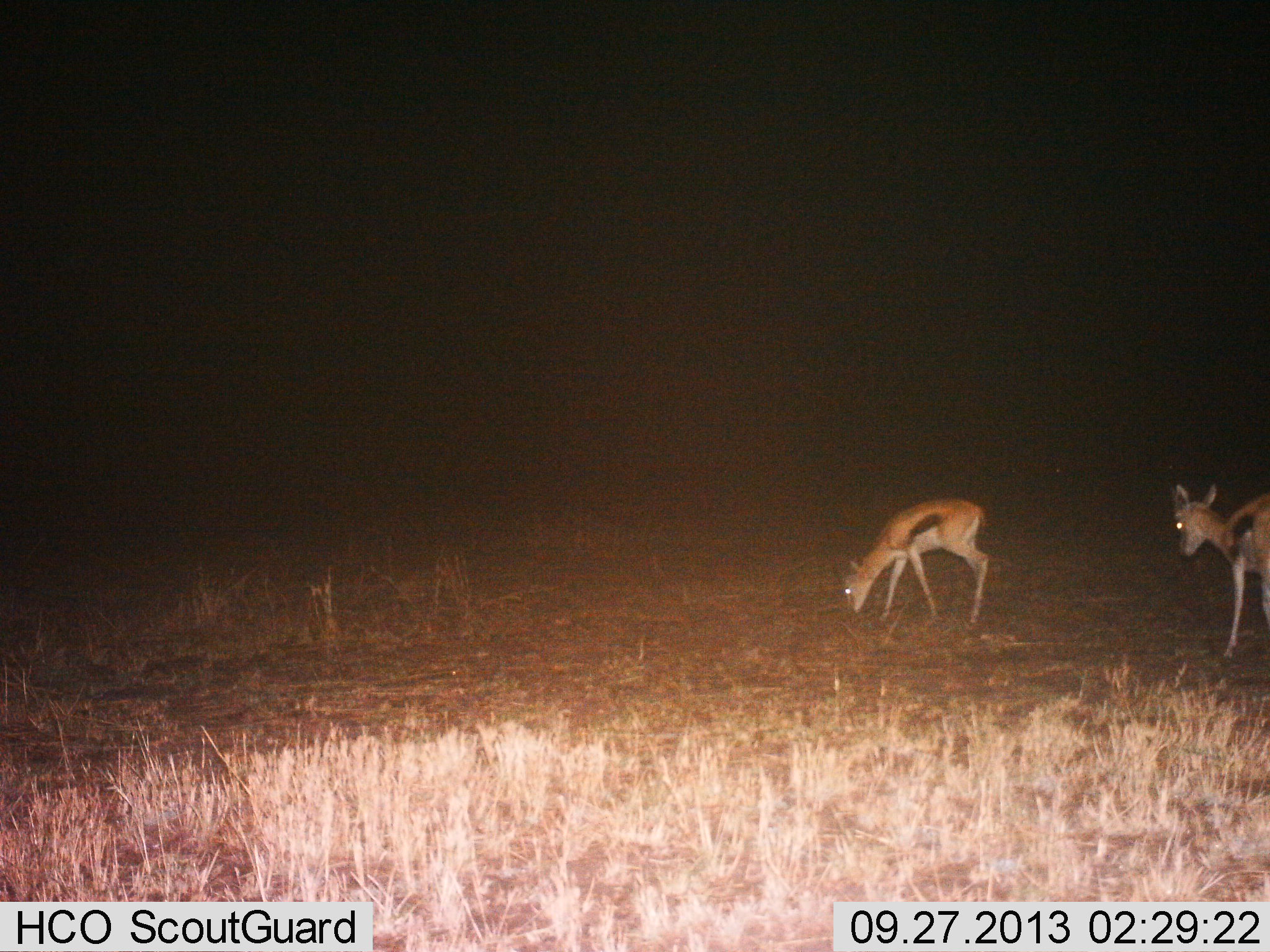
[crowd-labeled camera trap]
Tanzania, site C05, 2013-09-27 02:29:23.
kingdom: Animalia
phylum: Chordata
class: Mammalia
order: Artiodactyla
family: Bovidae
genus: Eudorcas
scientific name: Eudorcas thomsonii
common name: thomson's gazelle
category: gazellethomsons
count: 2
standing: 50%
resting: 0%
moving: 20%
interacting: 0%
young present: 0%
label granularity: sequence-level